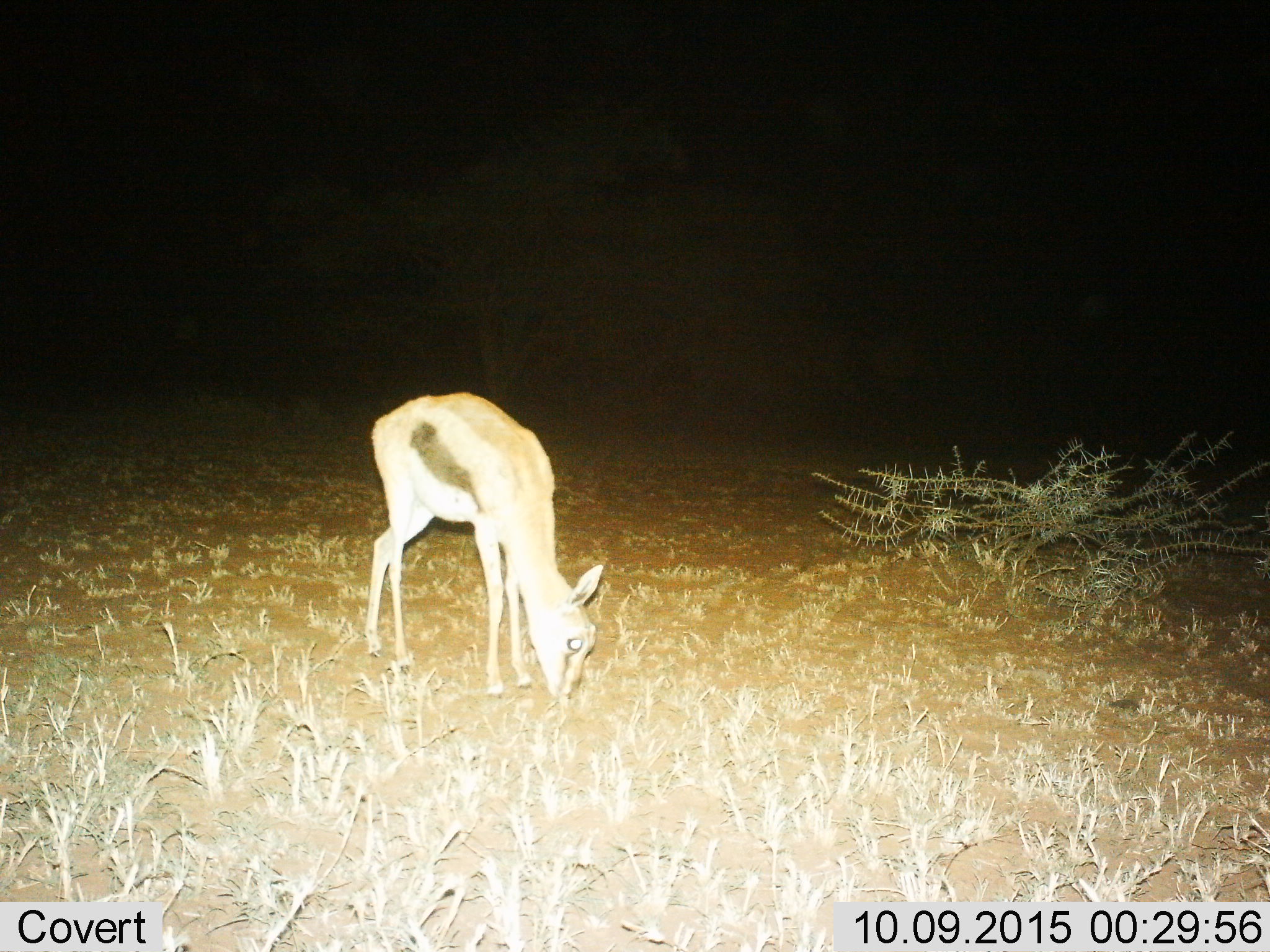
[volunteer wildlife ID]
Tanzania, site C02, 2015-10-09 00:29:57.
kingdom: Animalia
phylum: Chordata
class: Mammalia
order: Artiodactyla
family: Bovidae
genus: Eudorcas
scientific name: Eudorcas thomsonii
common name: thomson's gazelle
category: gazellethomsons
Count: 1.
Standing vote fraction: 12%.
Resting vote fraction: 0%.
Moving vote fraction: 0%.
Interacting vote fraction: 0%.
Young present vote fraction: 19%.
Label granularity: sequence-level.